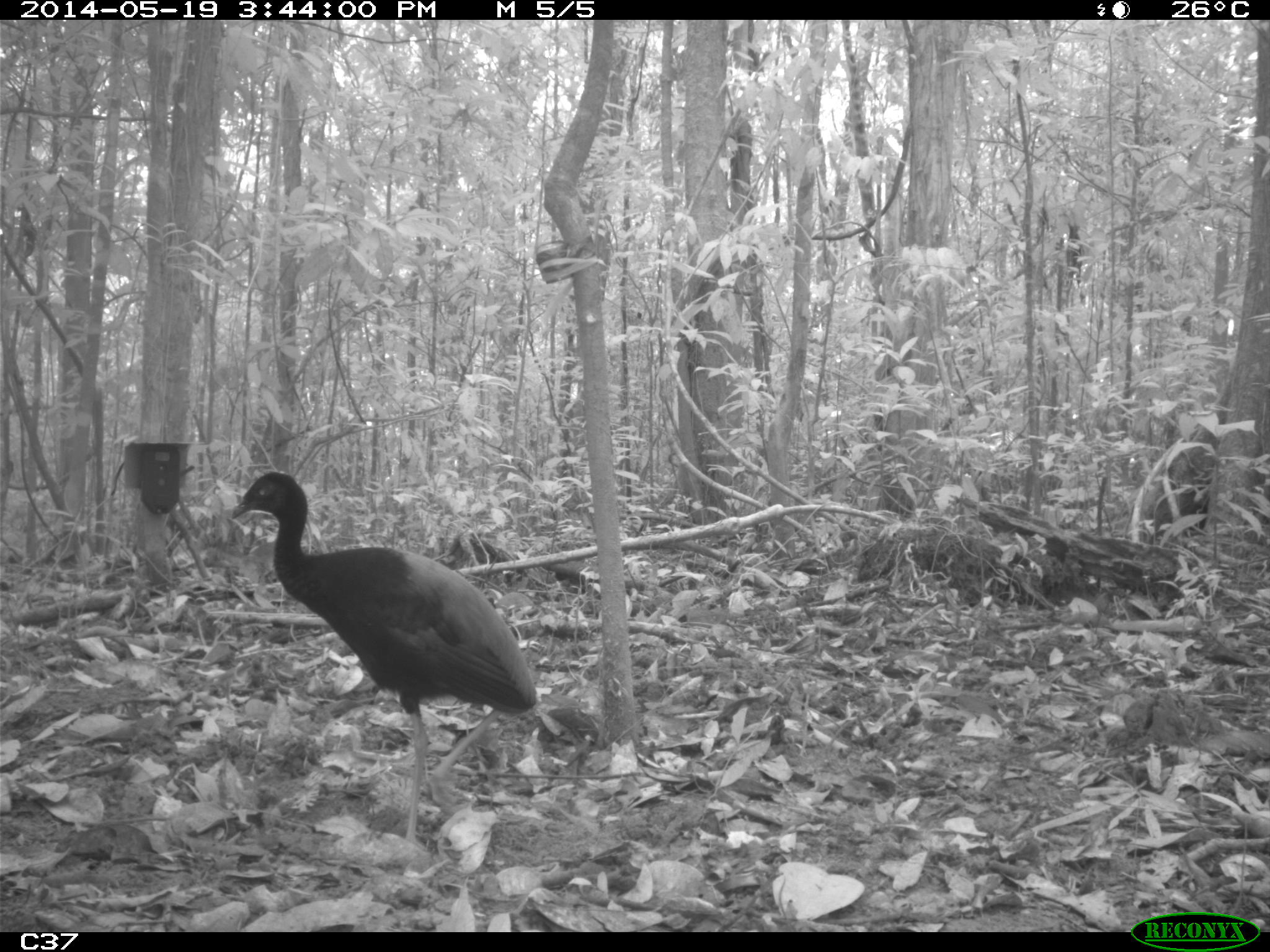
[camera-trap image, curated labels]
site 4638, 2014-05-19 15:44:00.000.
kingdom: Animalia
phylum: Chordata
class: Aves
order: Gruiformes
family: Psophiidae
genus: Psophia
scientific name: Psophia crepitans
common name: gray-winged trumpeter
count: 1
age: adult